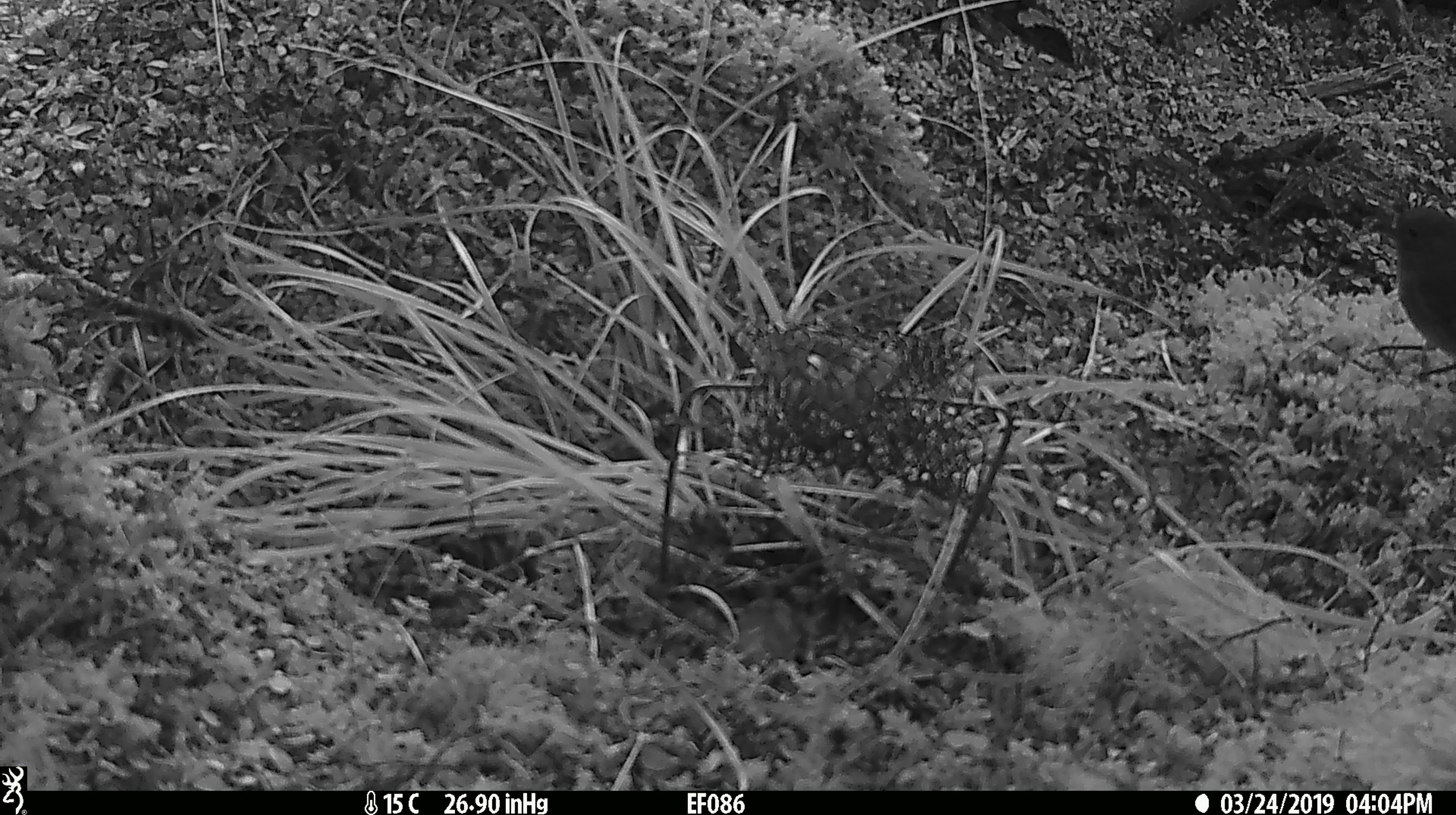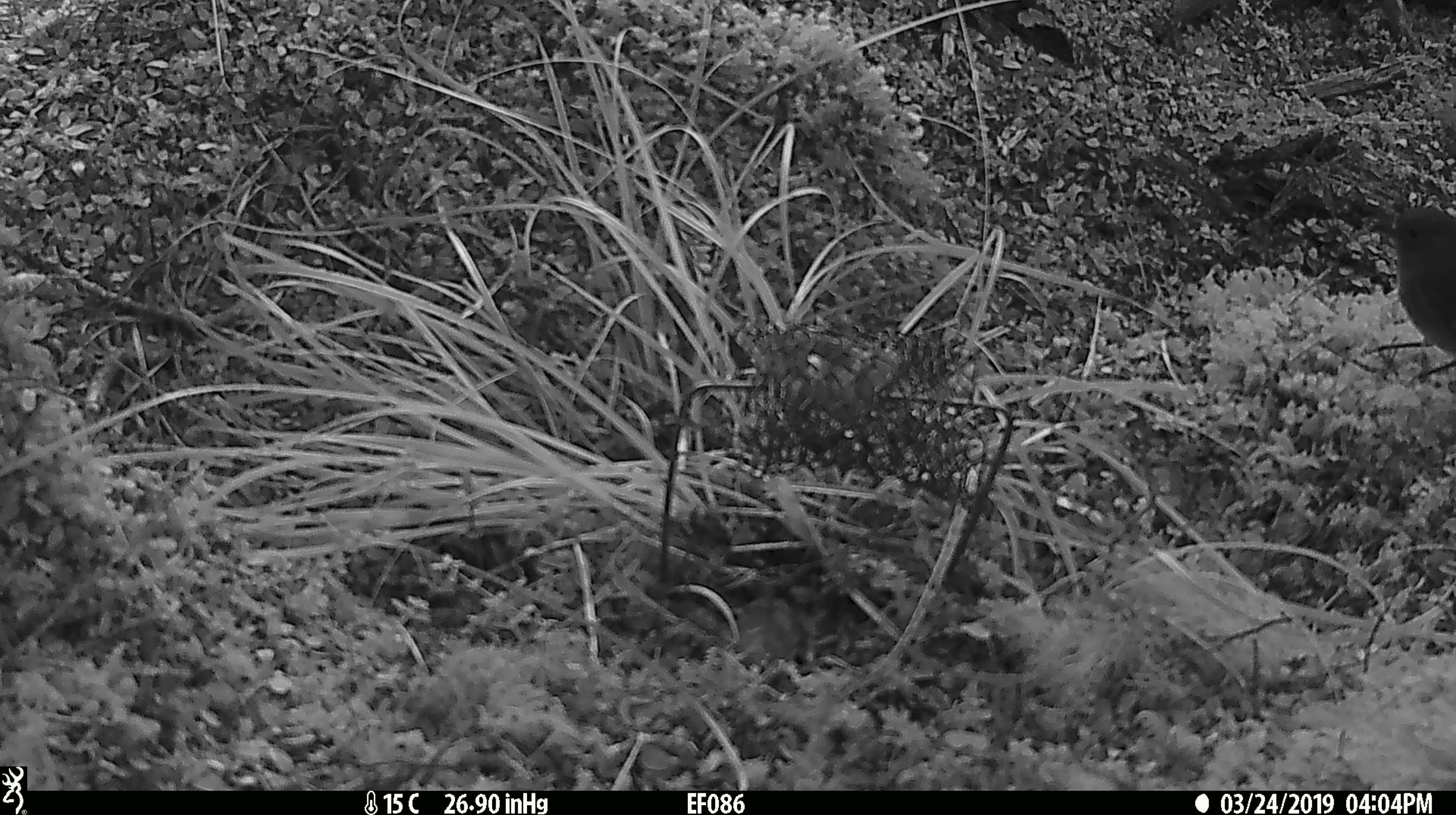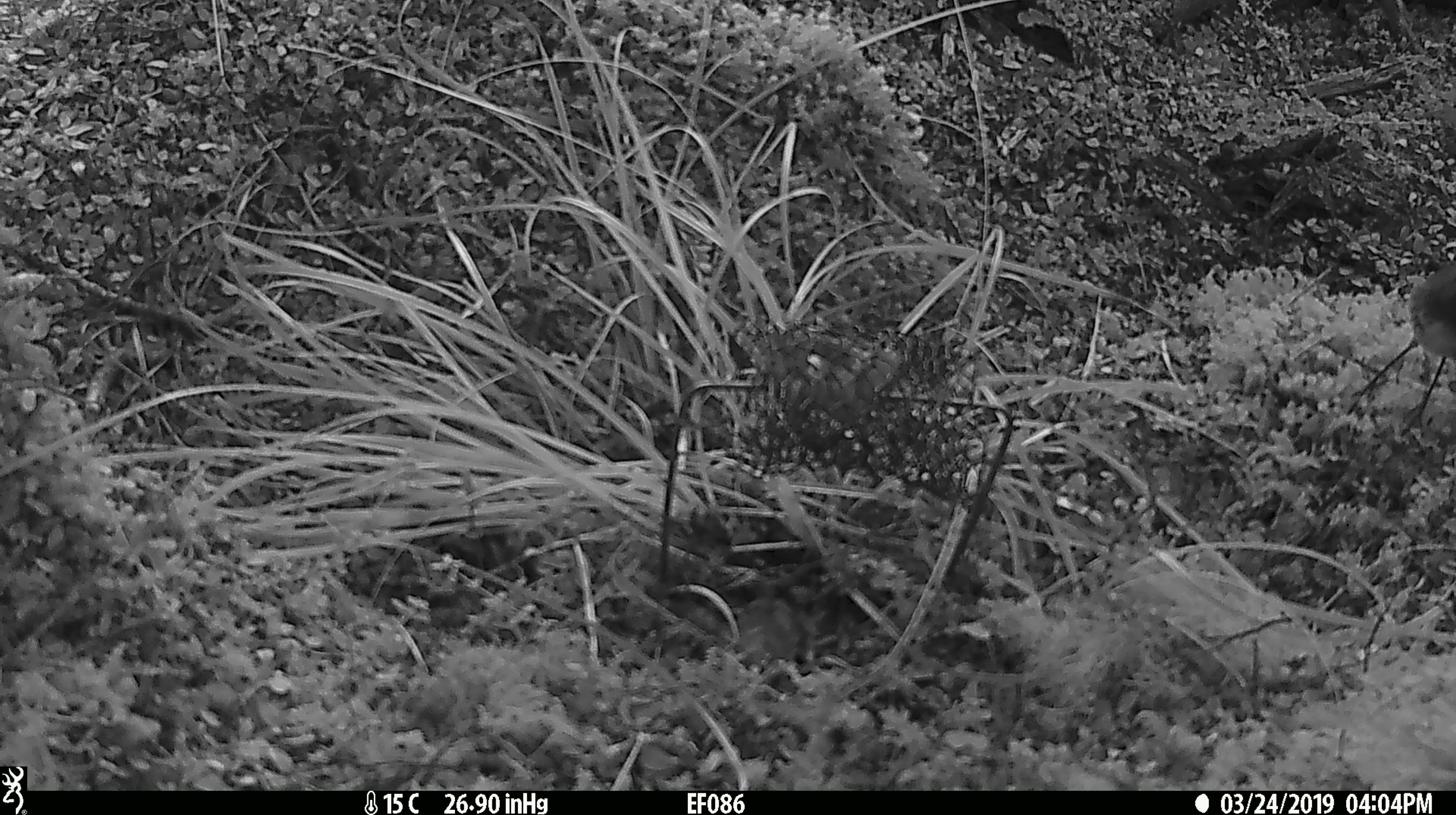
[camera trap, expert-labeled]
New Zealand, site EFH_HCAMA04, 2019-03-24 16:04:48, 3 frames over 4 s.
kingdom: Animalia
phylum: Chordata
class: Aves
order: Passeriformes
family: Petroicidae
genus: Petroica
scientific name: Petroica australis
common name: new zealand robin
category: robin